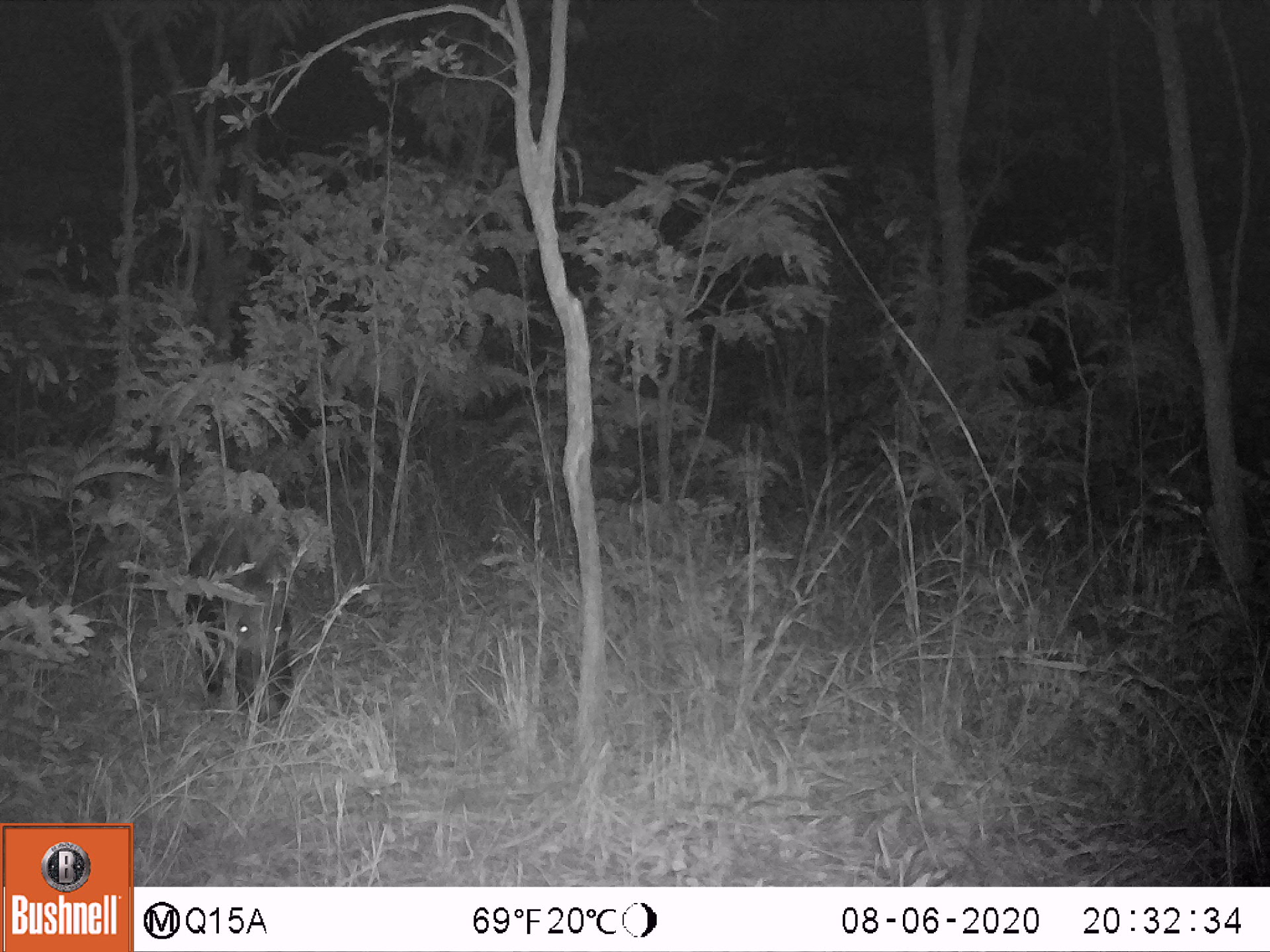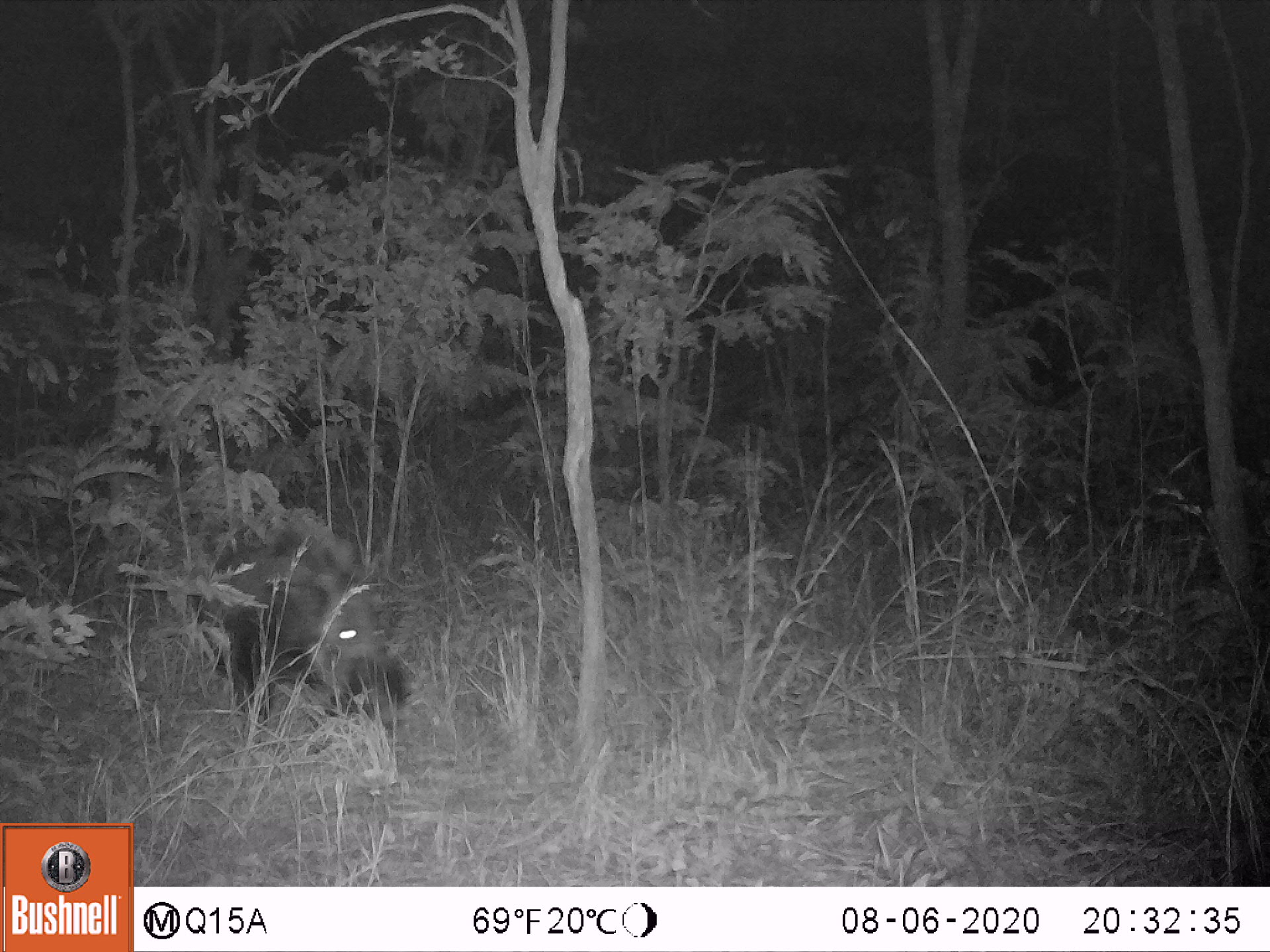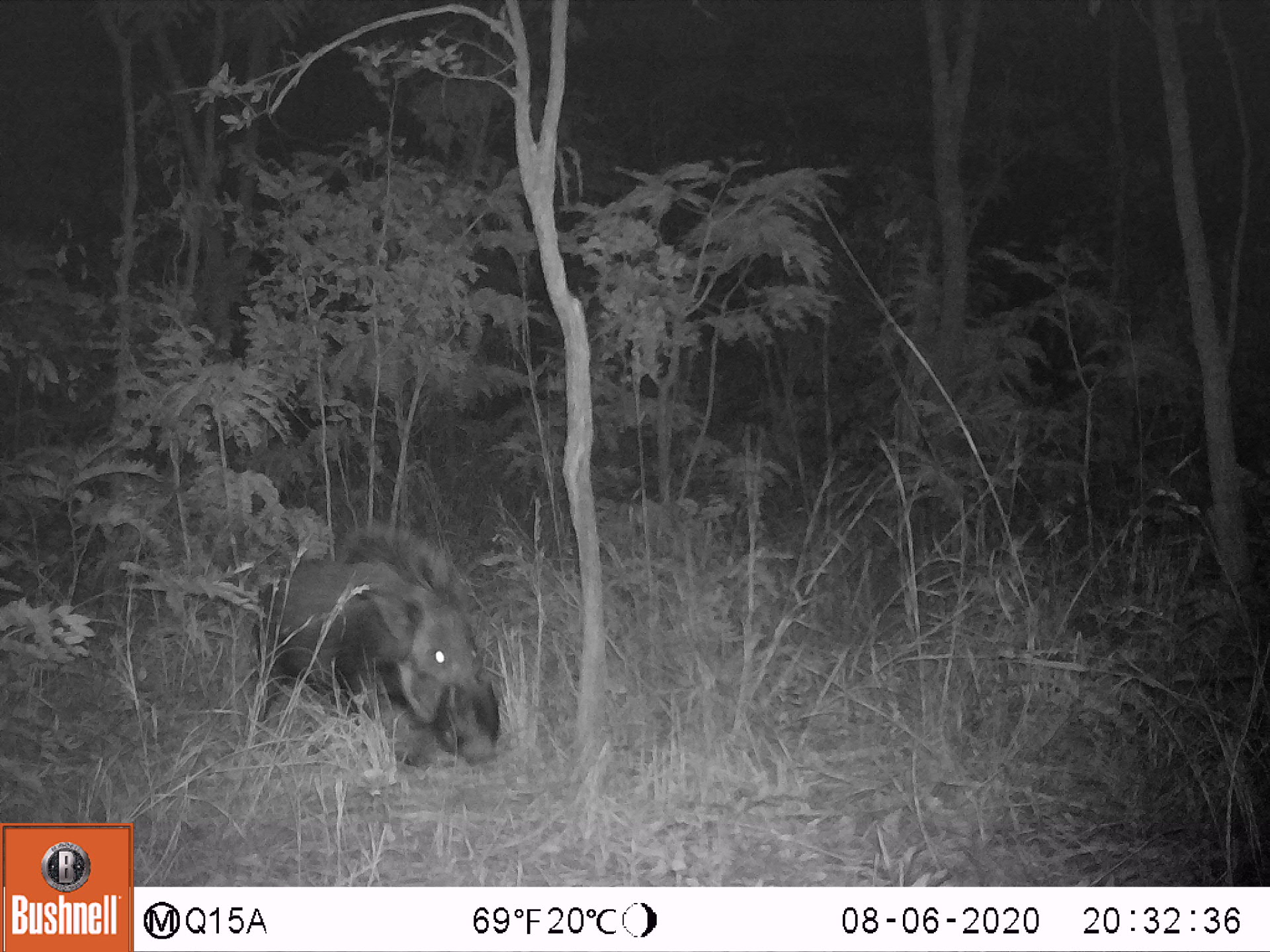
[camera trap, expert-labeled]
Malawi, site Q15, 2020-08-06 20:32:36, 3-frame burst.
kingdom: Animalia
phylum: Chordata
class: Mammalia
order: Artiodactyla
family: Suidae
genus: Potamochoerus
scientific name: Potamochoerus larvatus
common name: bushpig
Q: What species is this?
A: Bushpig (Potamochoerus larvatus).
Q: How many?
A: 1.